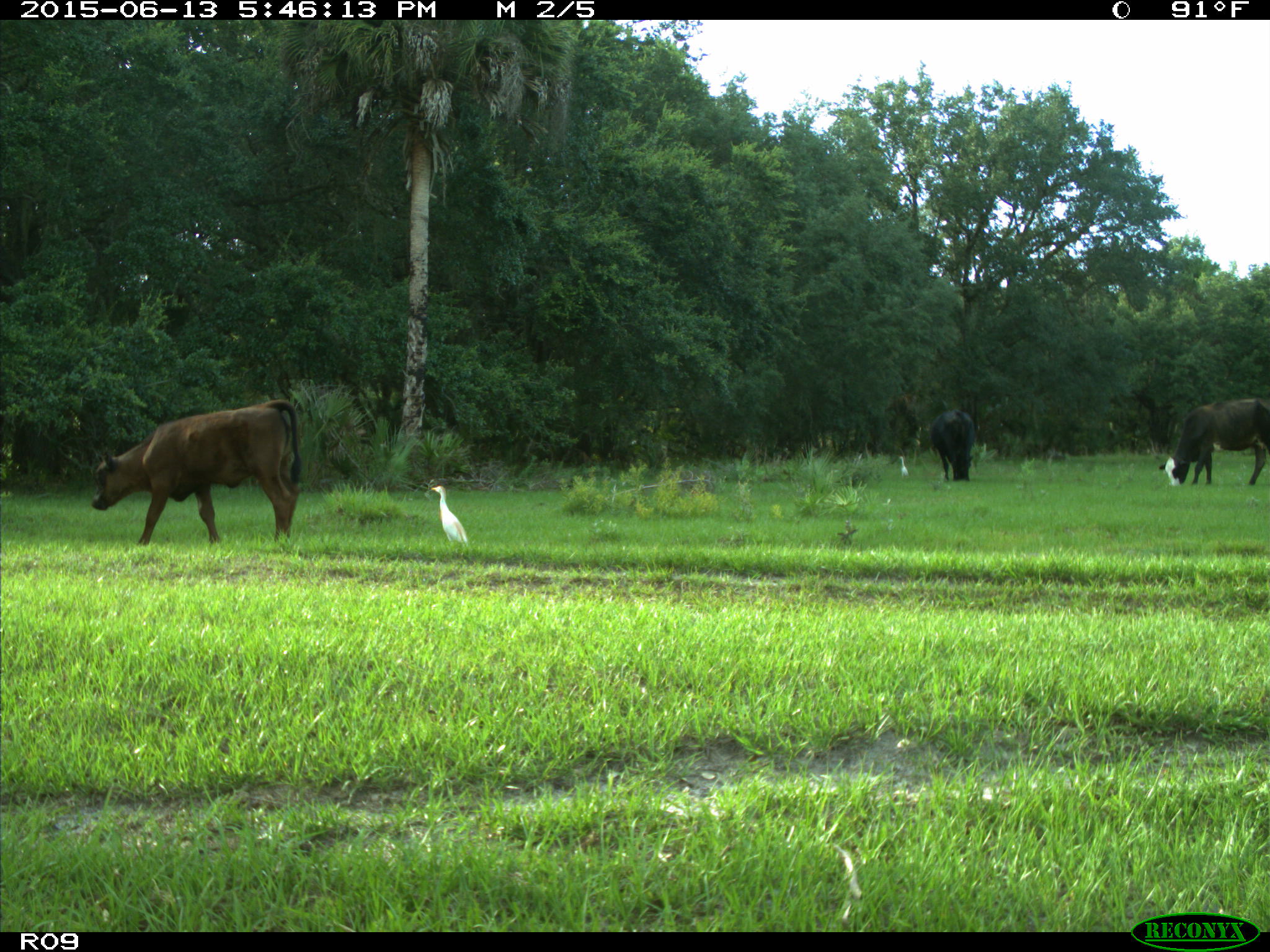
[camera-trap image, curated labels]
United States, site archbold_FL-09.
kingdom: Animalia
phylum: Chordata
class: Mammalia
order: Artiodactyla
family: Bovidae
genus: Bos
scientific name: Bos taurus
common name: domestic cow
Bos taurus (domestic cow).